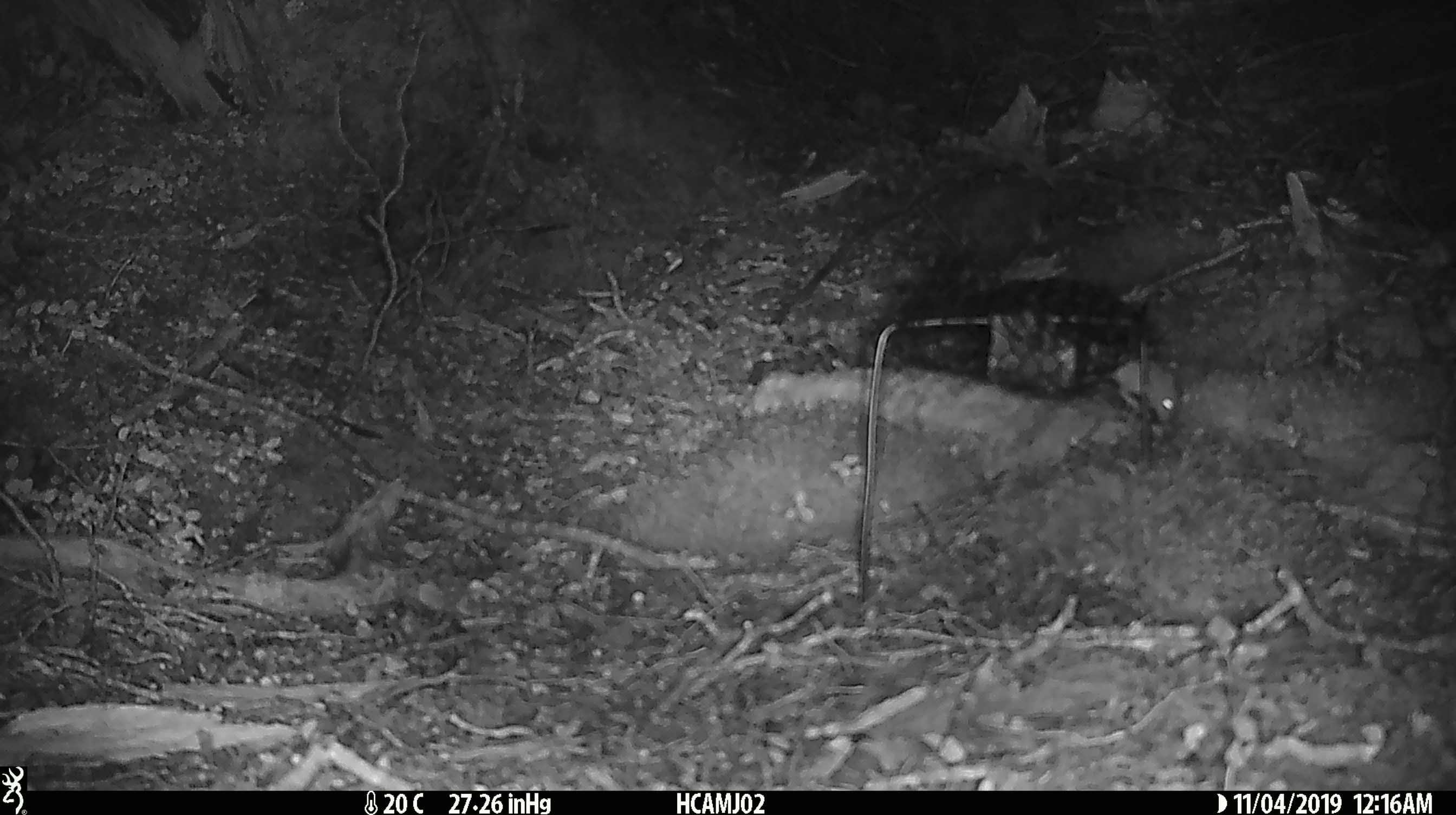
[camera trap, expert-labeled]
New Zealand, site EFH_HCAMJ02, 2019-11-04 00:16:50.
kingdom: Animalia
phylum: Chordata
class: Mammalia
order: Rodentia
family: Muridae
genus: Mus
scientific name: Mus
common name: mouse